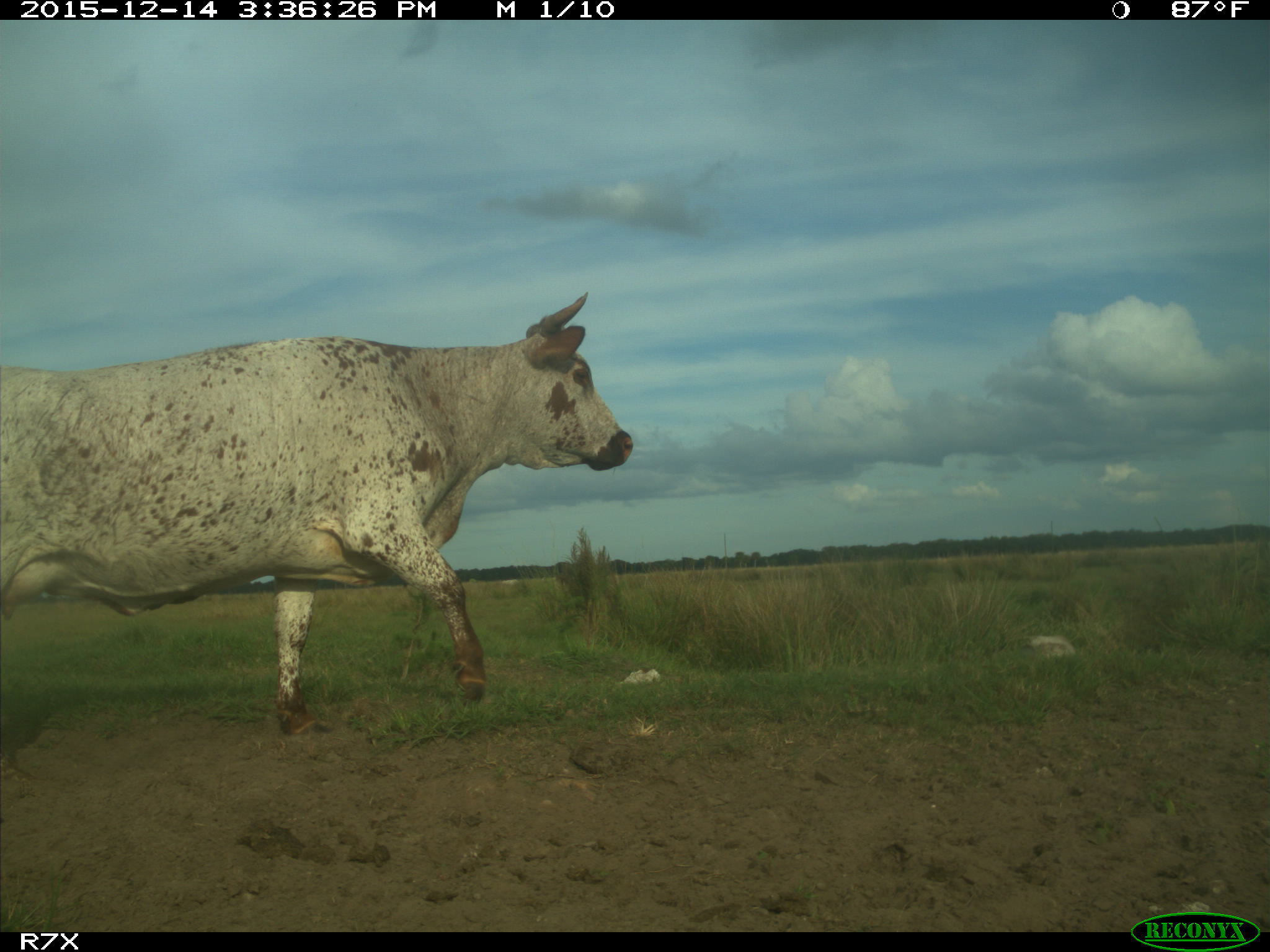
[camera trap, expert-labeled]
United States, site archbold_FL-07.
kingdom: Animalia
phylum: Chordata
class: Mammalia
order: Artiodactyla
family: Bovidae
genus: Bos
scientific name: Bos taurus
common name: domestic cow